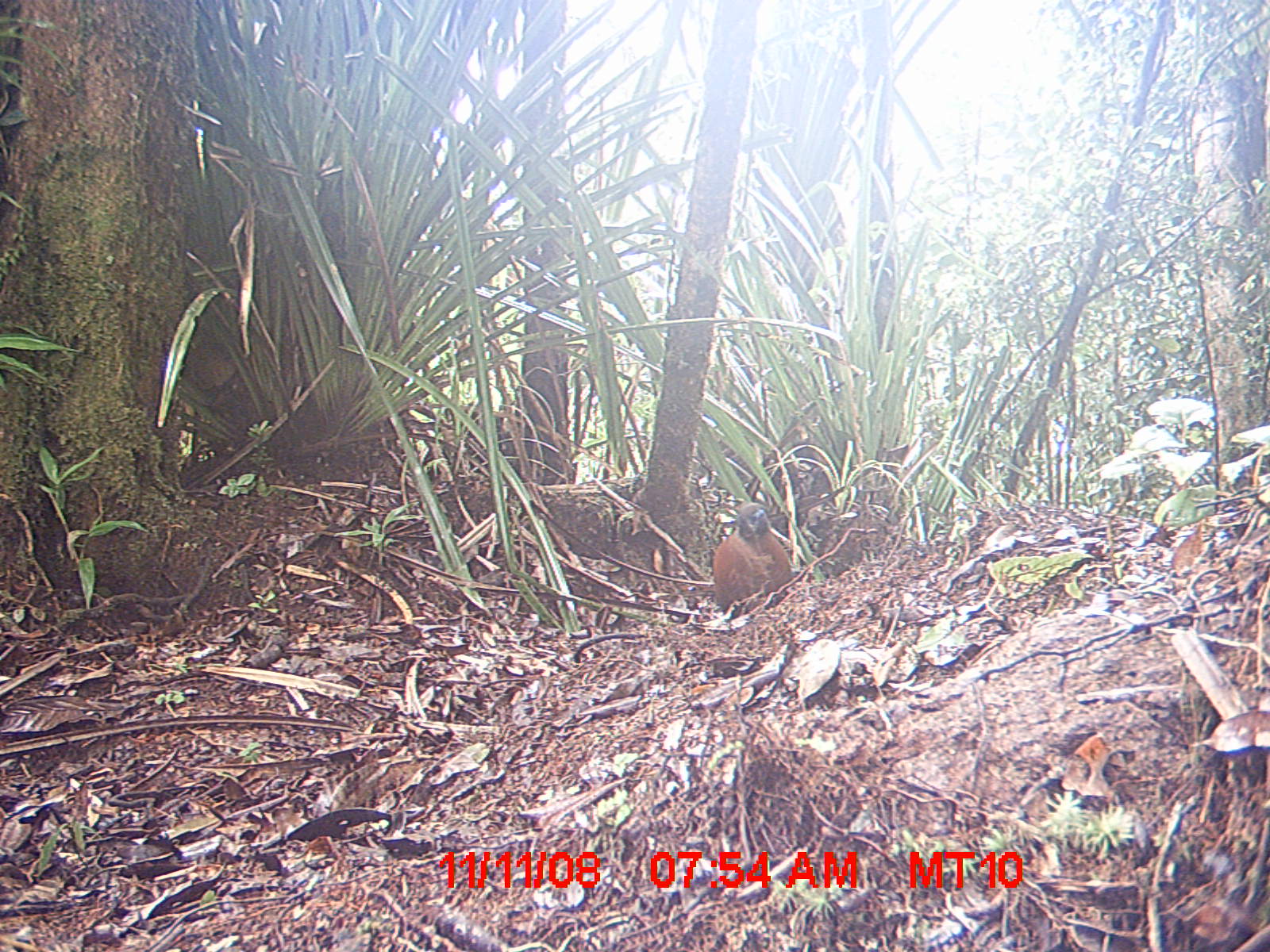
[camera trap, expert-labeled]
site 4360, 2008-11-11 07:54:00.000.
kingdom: Animalia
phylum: Chordata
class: Aves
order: Coraciiformes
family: Brachypteraciidae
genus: Brachypteracias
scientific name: Brachypteracias squamiger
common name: scaly ground-roller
Brachypteracias squamiger (scaly ground-roller), count 1.